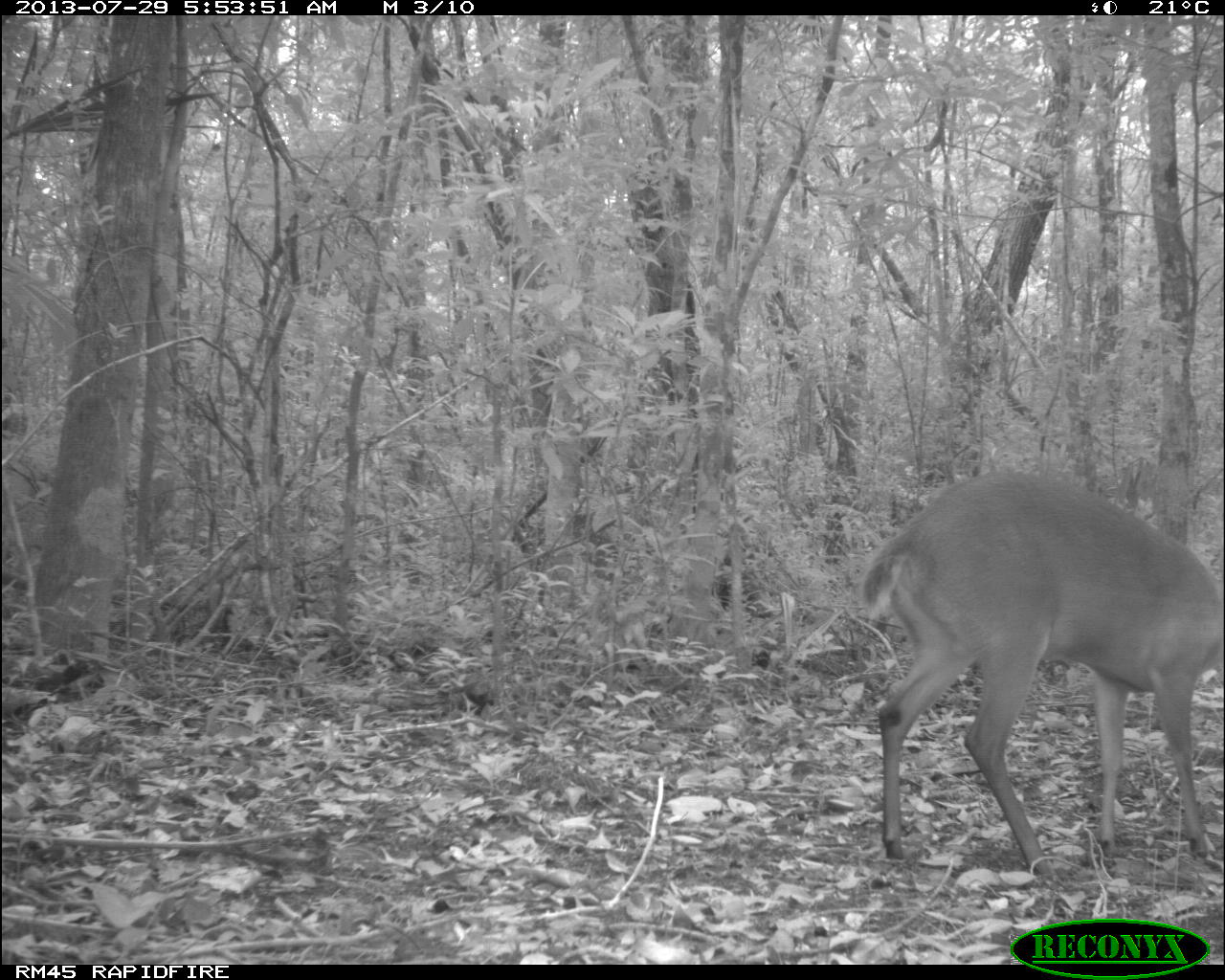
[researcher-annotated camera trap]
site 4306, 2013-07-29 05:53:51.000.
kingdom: Animalia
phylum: Chordata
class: Mammalia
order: Artiodactyla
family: Cervidae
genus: Mazama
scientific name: Mazama temama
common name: central american red brocket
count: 1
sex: male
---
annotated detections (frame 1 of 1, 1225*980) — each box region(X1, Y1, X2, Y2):
mazama temama: region(850, 464, 1224, 876)